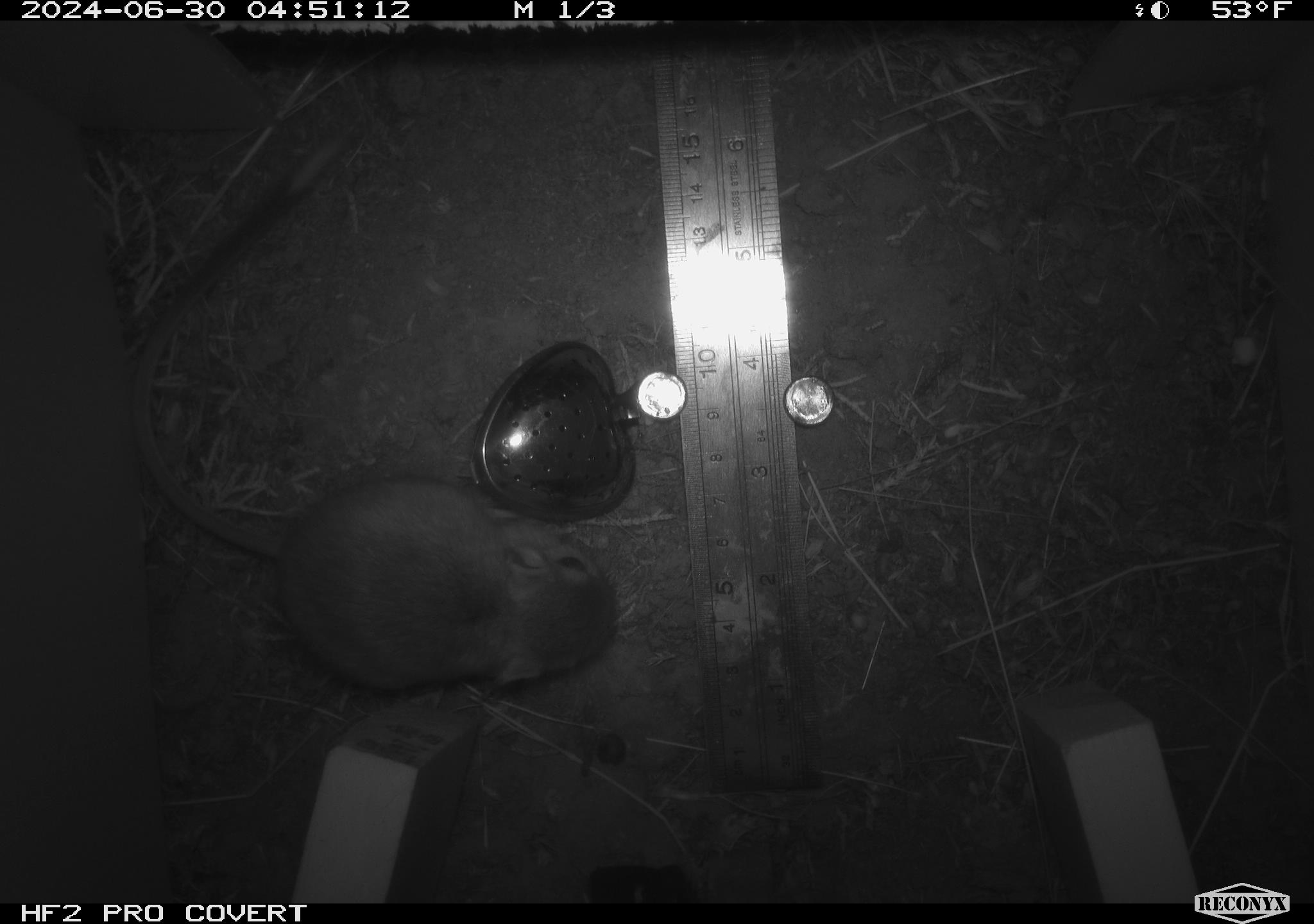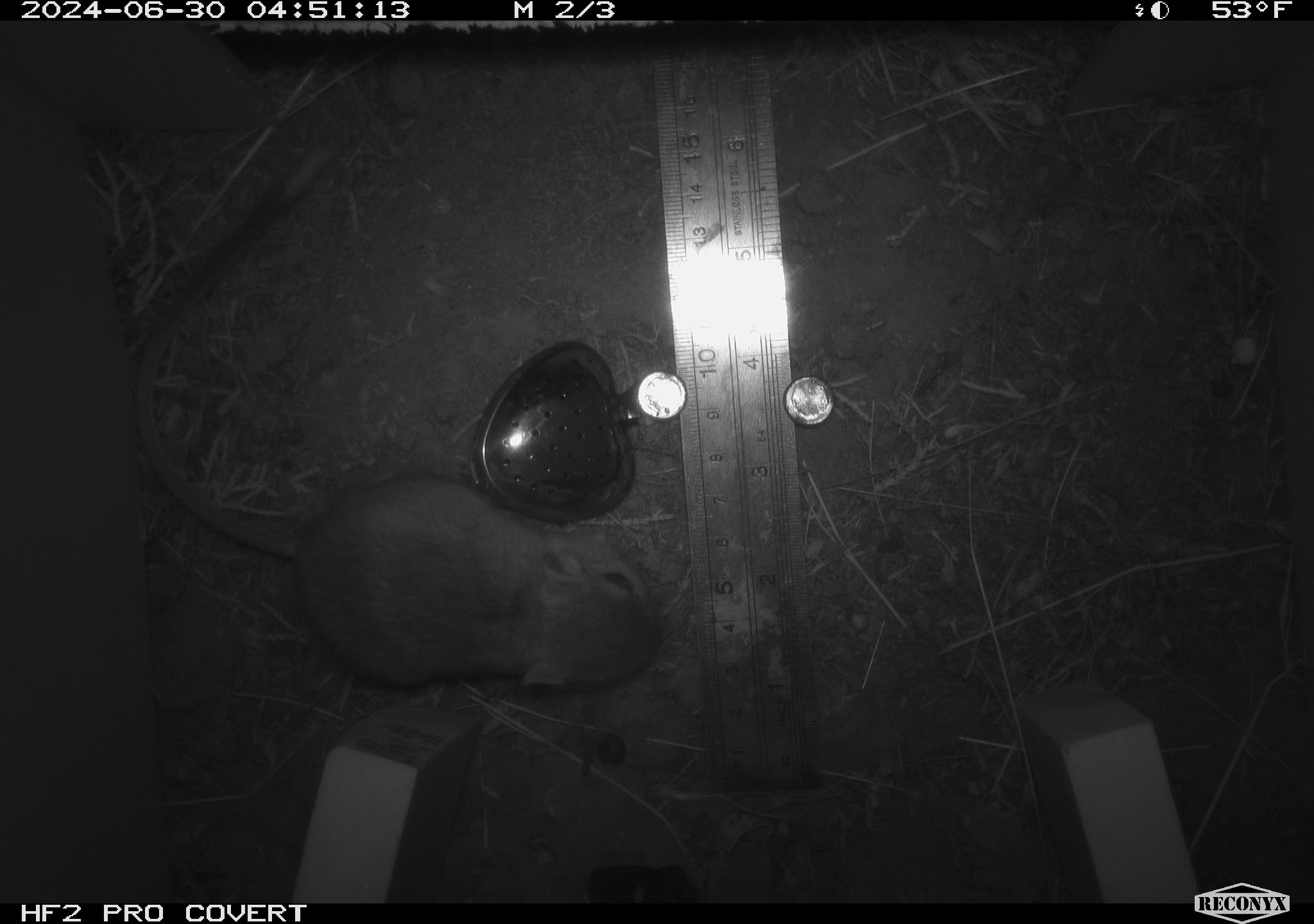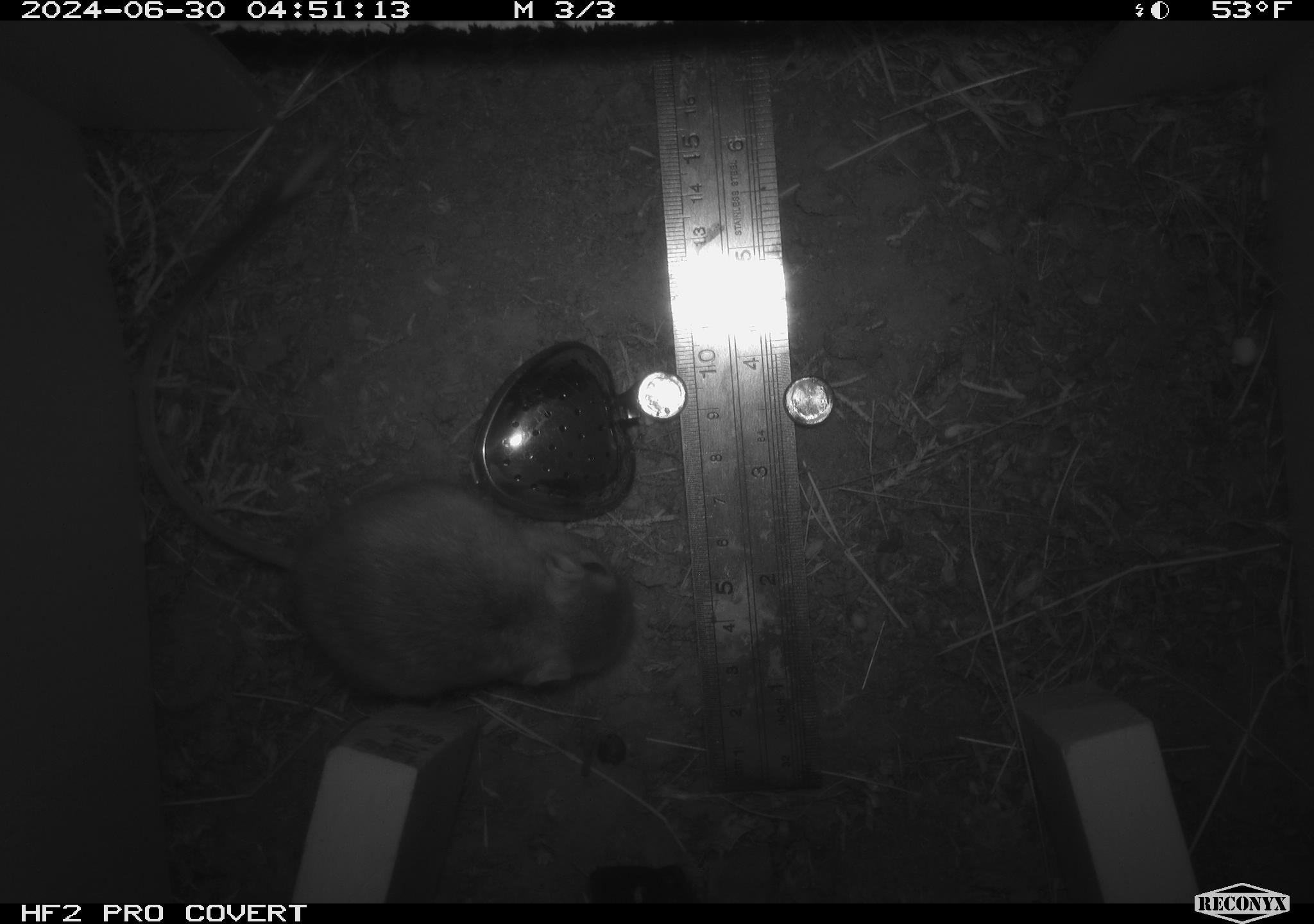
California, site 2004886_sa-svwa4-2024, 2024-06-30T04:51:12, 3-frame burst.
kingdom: Animalia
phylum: Chordata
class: Mammalia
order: Rodentia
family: Heteromyidae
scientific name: Heteromyidae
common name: kangaroo rats and pocket mice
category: heteromyidae family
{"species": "heteromyidae family (kangaroo rats and pocket mice) (Heteromyidae)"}